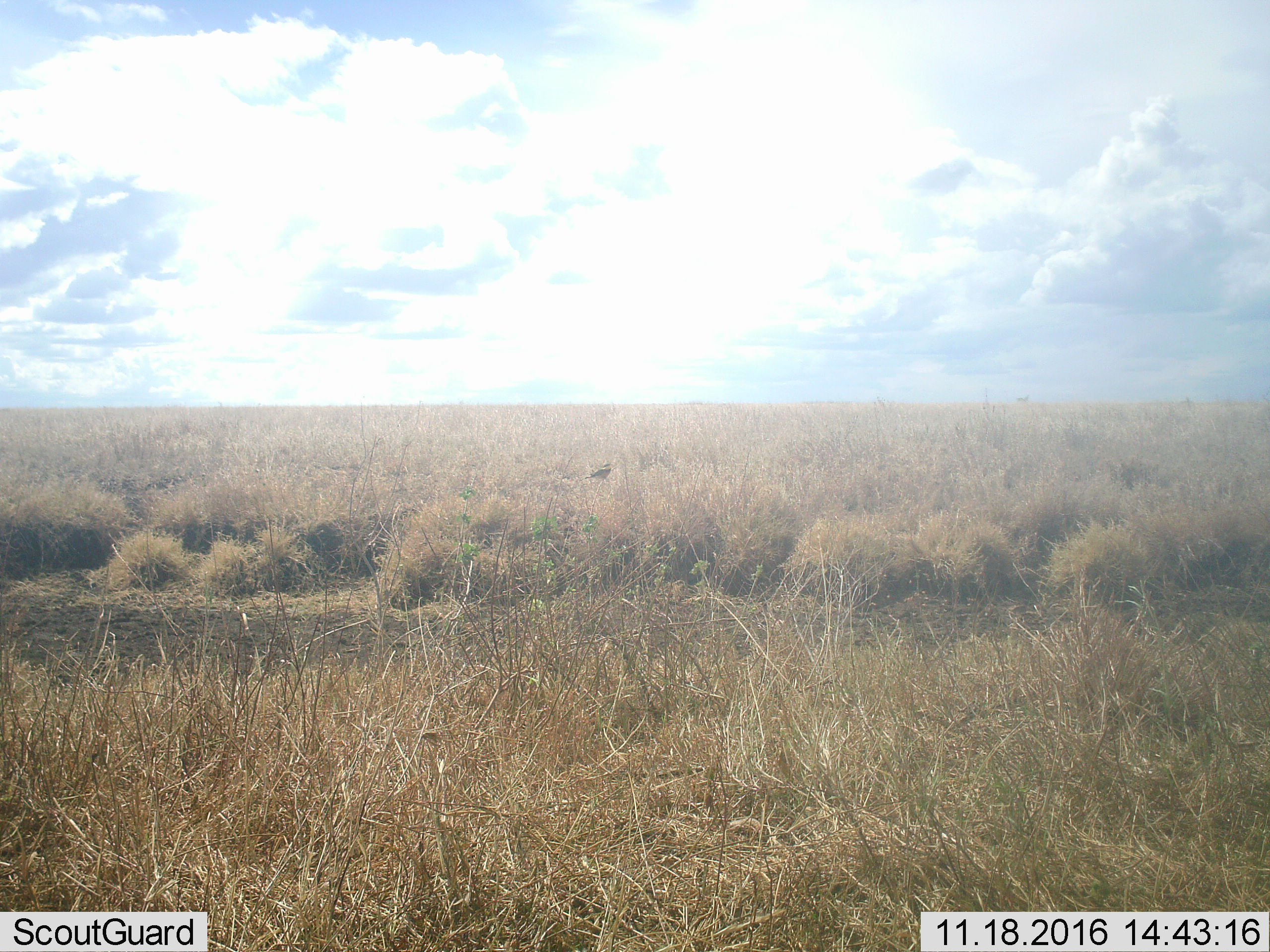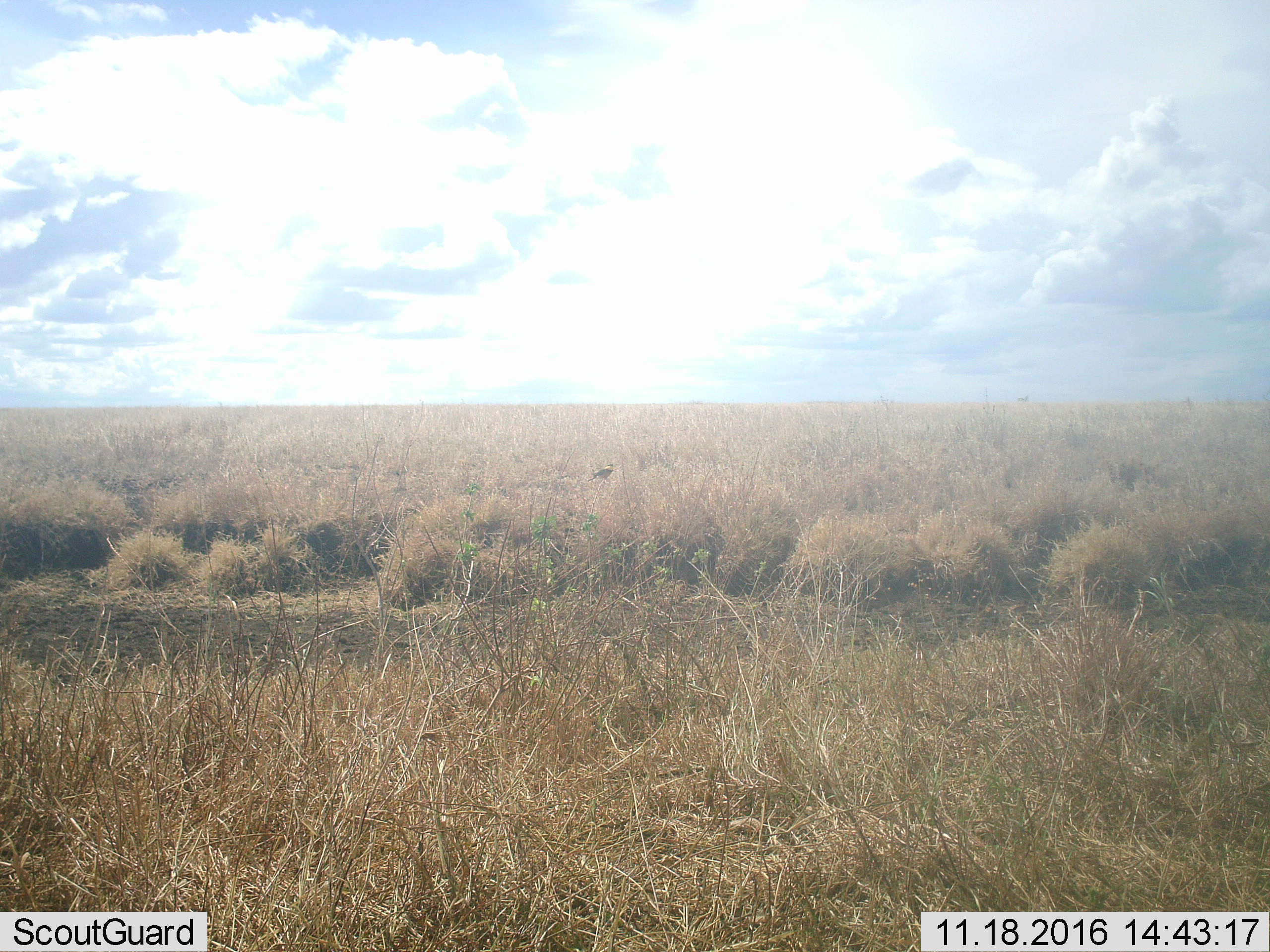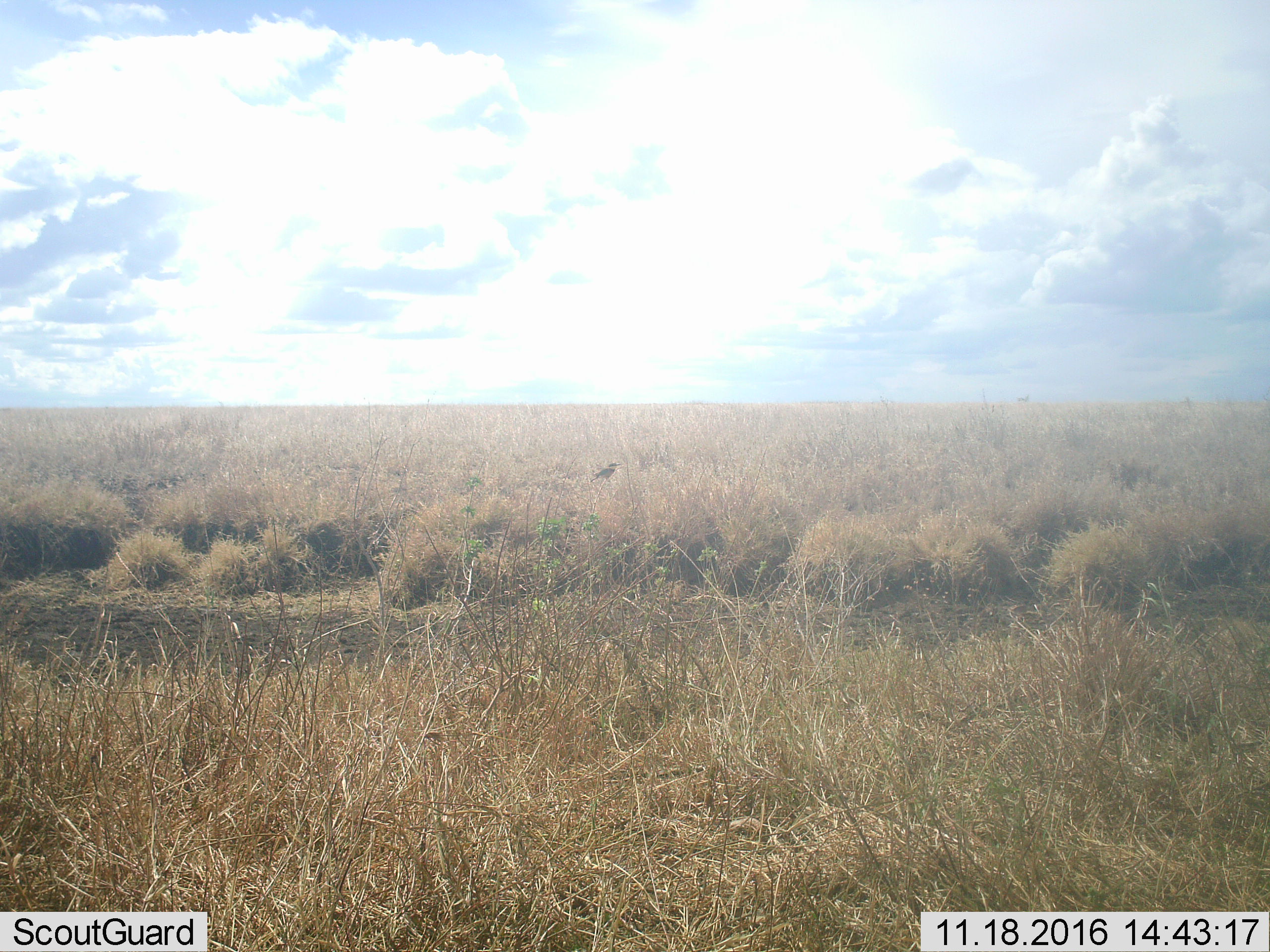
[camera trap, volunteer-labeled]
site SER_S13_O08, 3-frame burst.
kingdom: Animalia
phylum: Chordata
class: Aves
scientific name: Aves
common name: bird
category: birdother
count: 1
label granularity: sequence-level